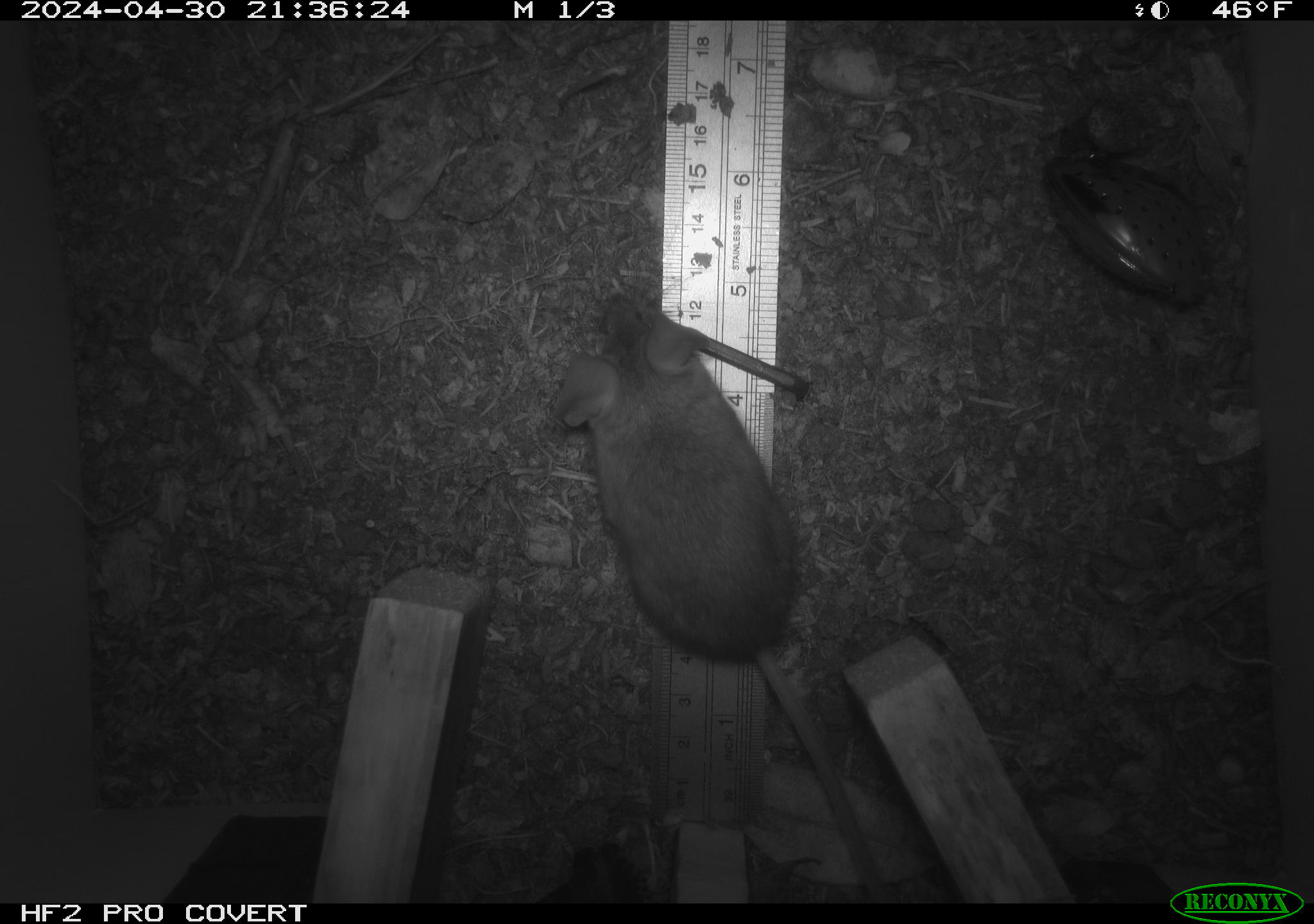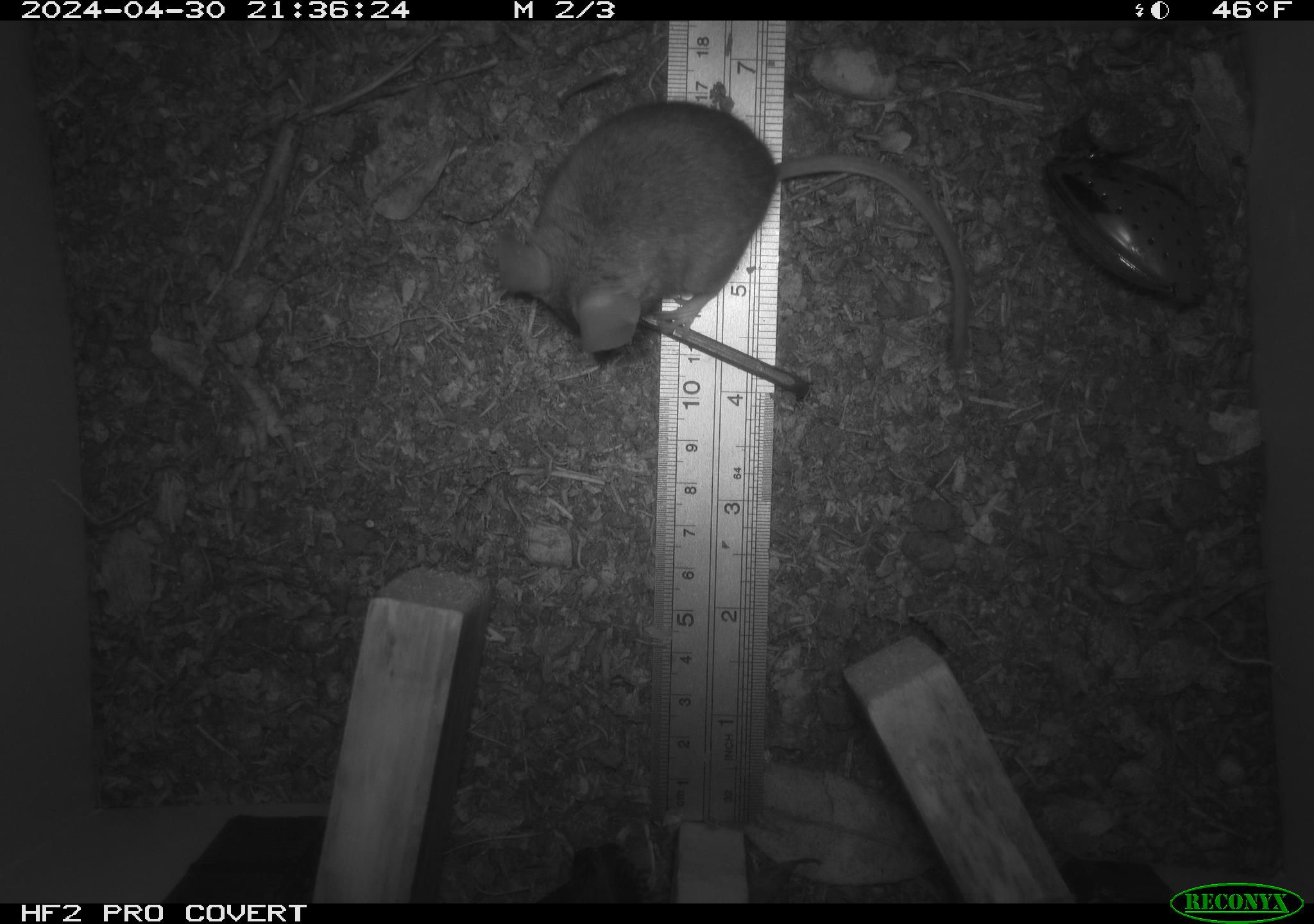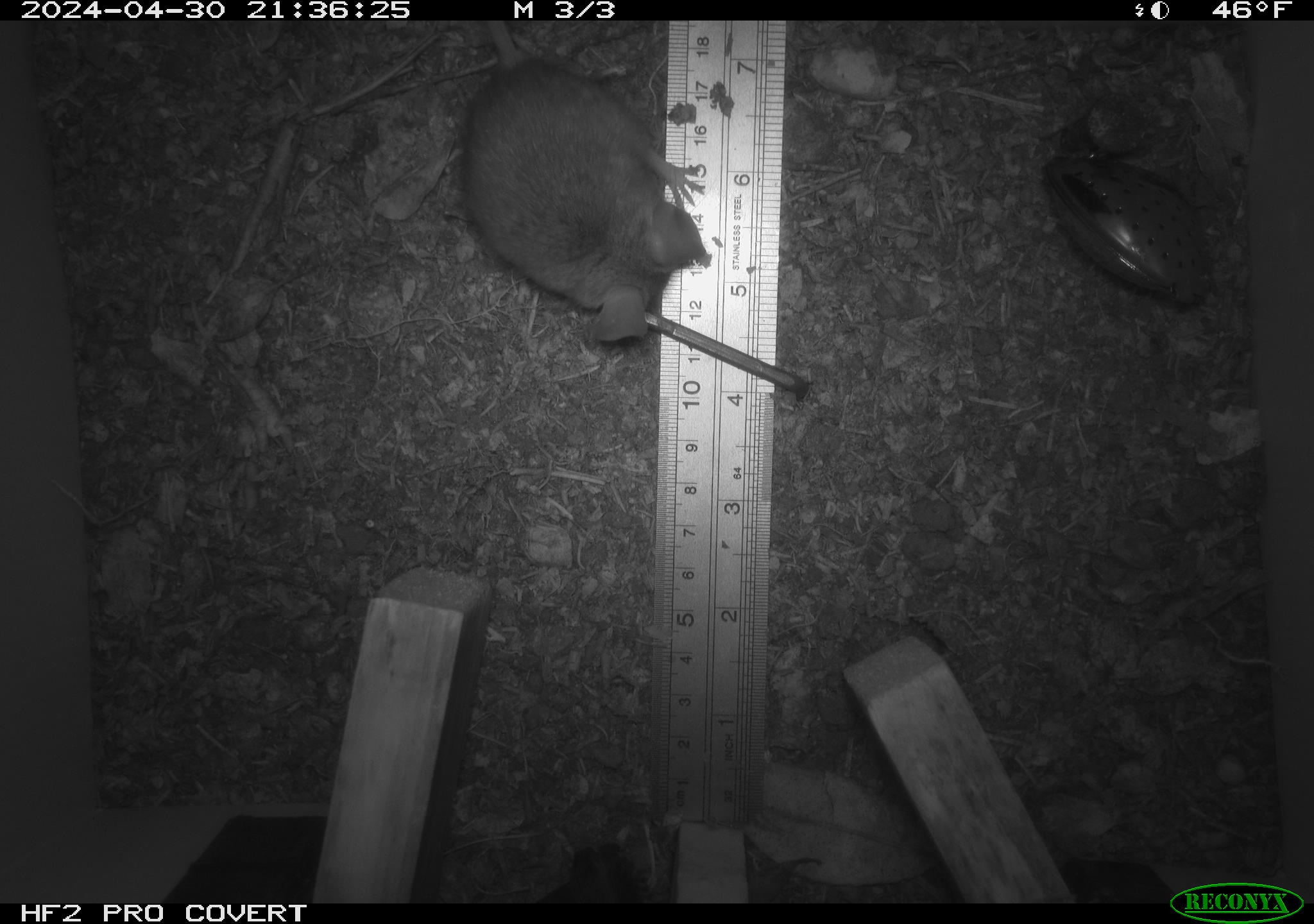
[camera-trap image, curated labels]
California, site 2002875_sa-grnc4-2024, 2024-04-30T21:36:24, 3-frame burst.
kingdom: Animalia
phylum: Chordata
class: Mammalia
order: Rodentia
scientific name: Rodentia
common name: rodent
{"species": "rodent (Rodentia)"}